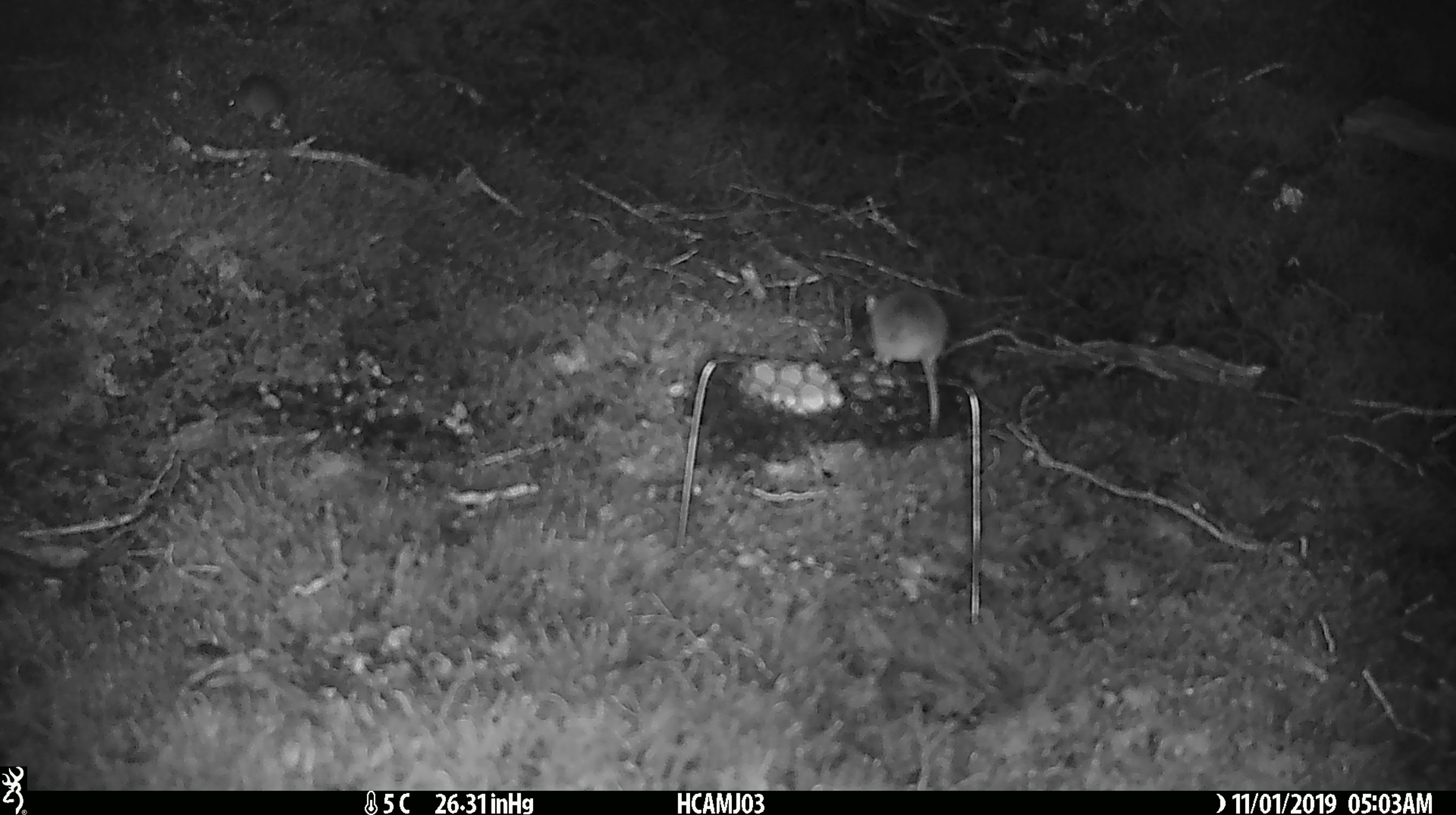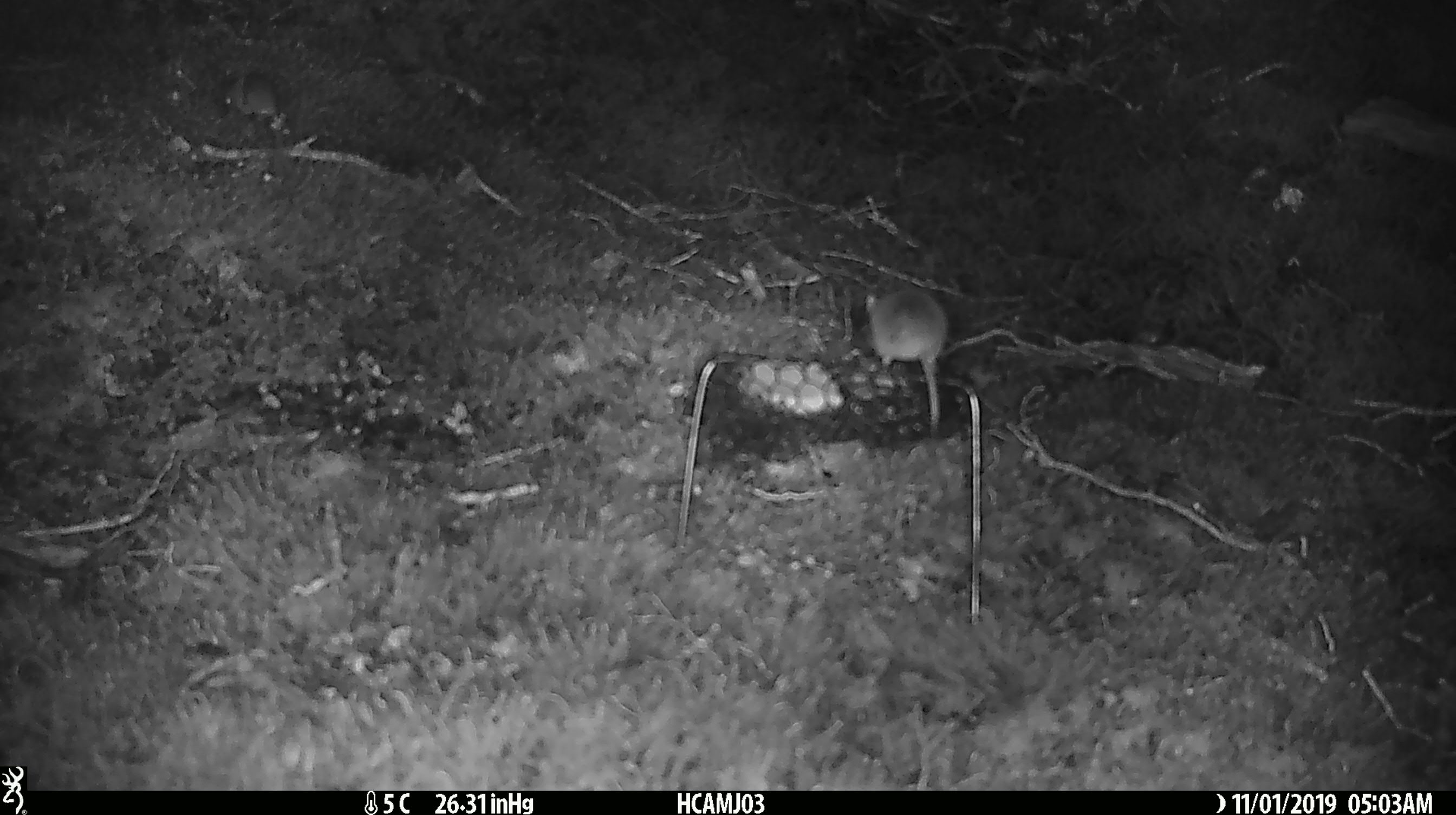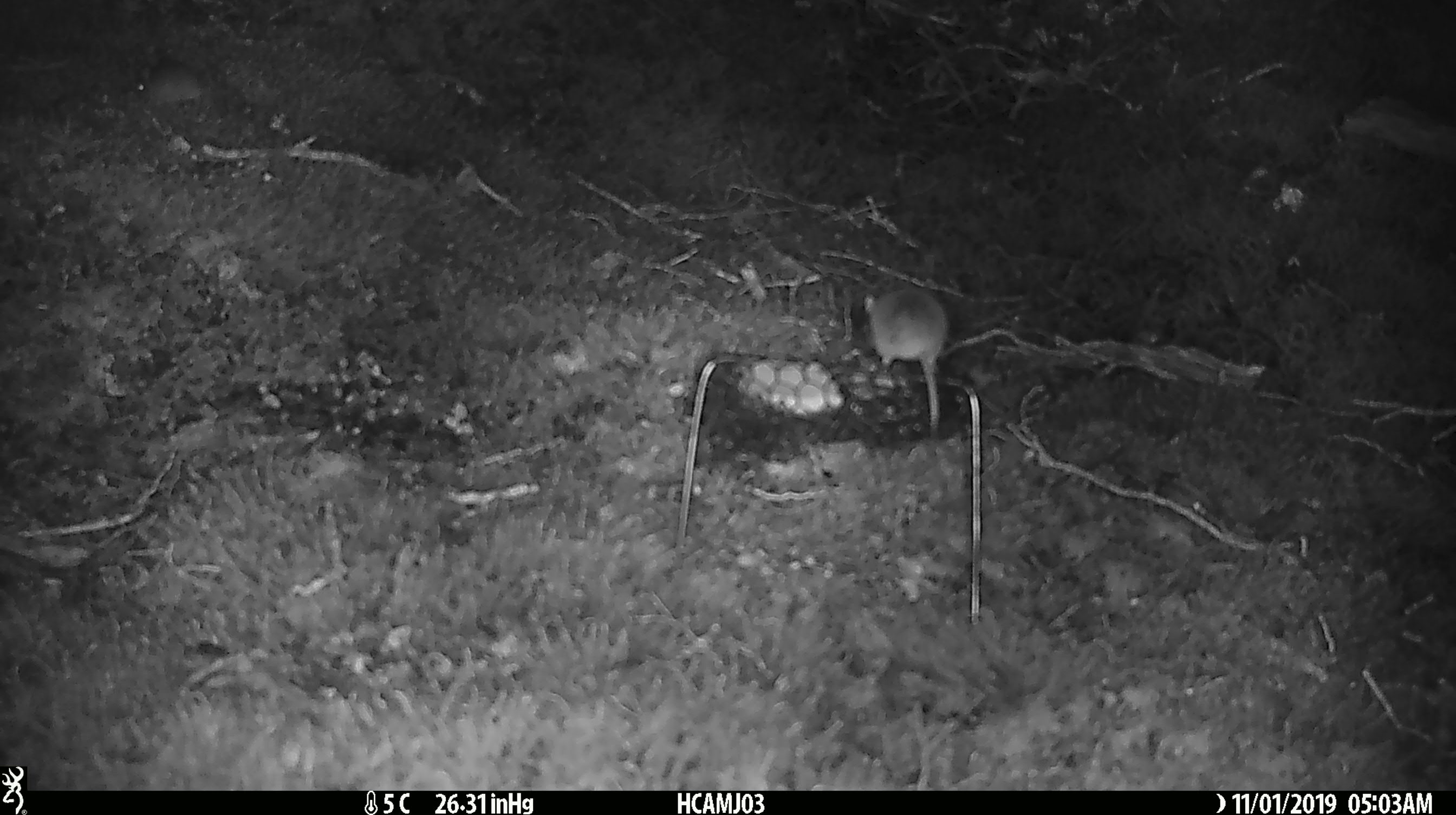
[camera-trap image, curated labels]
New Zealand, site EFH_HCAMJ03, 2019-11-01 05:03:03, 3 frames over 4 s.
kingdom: Animalia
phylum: Chordata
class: Mammalia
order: Rodentia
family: Muridae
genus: Mus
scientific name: Mus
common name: mouse